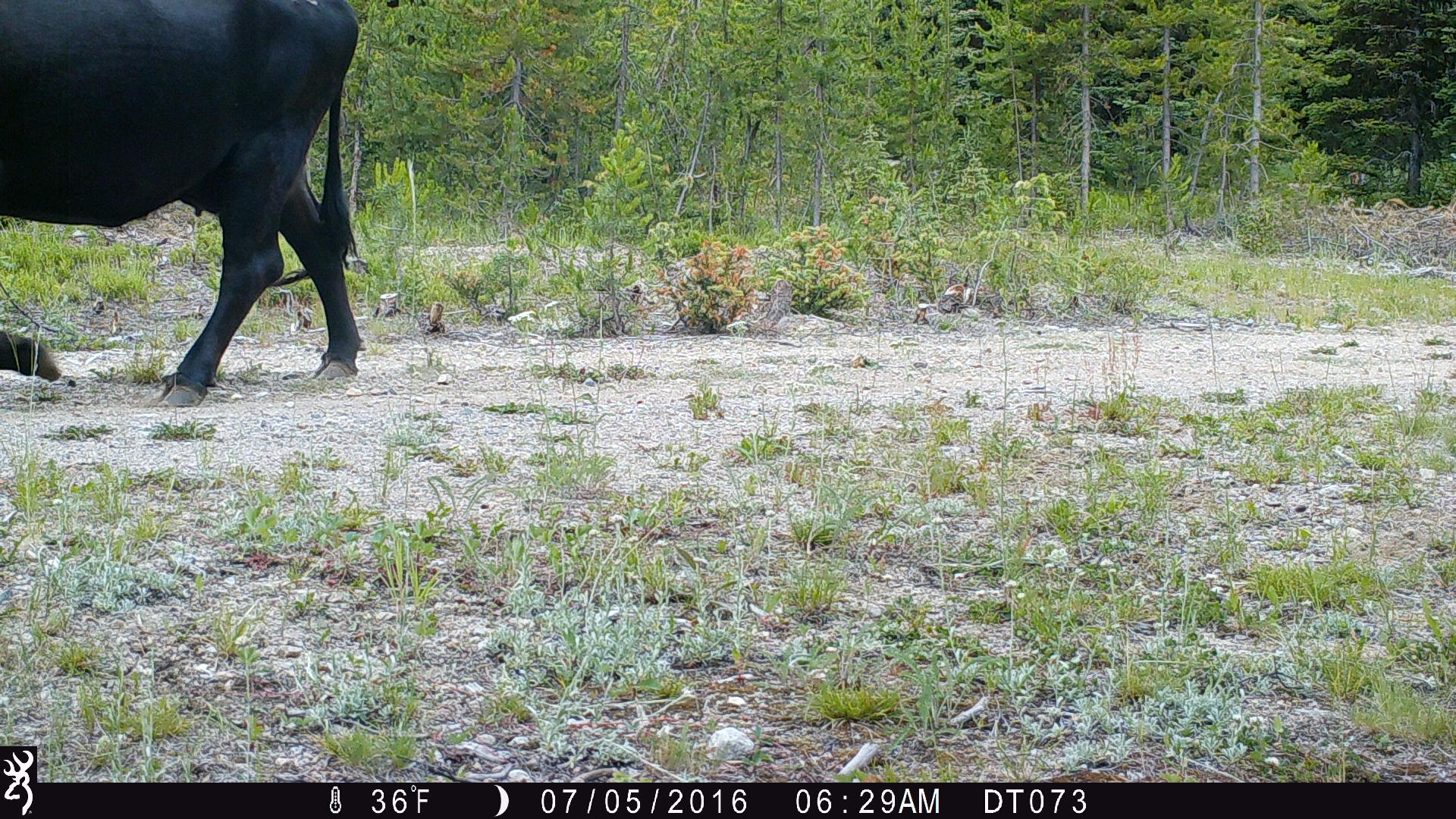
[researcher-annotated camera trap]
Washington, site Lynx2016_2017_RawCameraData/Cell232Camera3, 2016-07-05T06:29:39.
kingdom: Animalia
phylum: Chordata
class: Mammalia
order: Artiodactyla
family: Bovidae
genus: Bos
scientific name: Bos taurus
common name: domestic cattle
Domestic cattle (Bos taurus). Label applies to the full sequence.